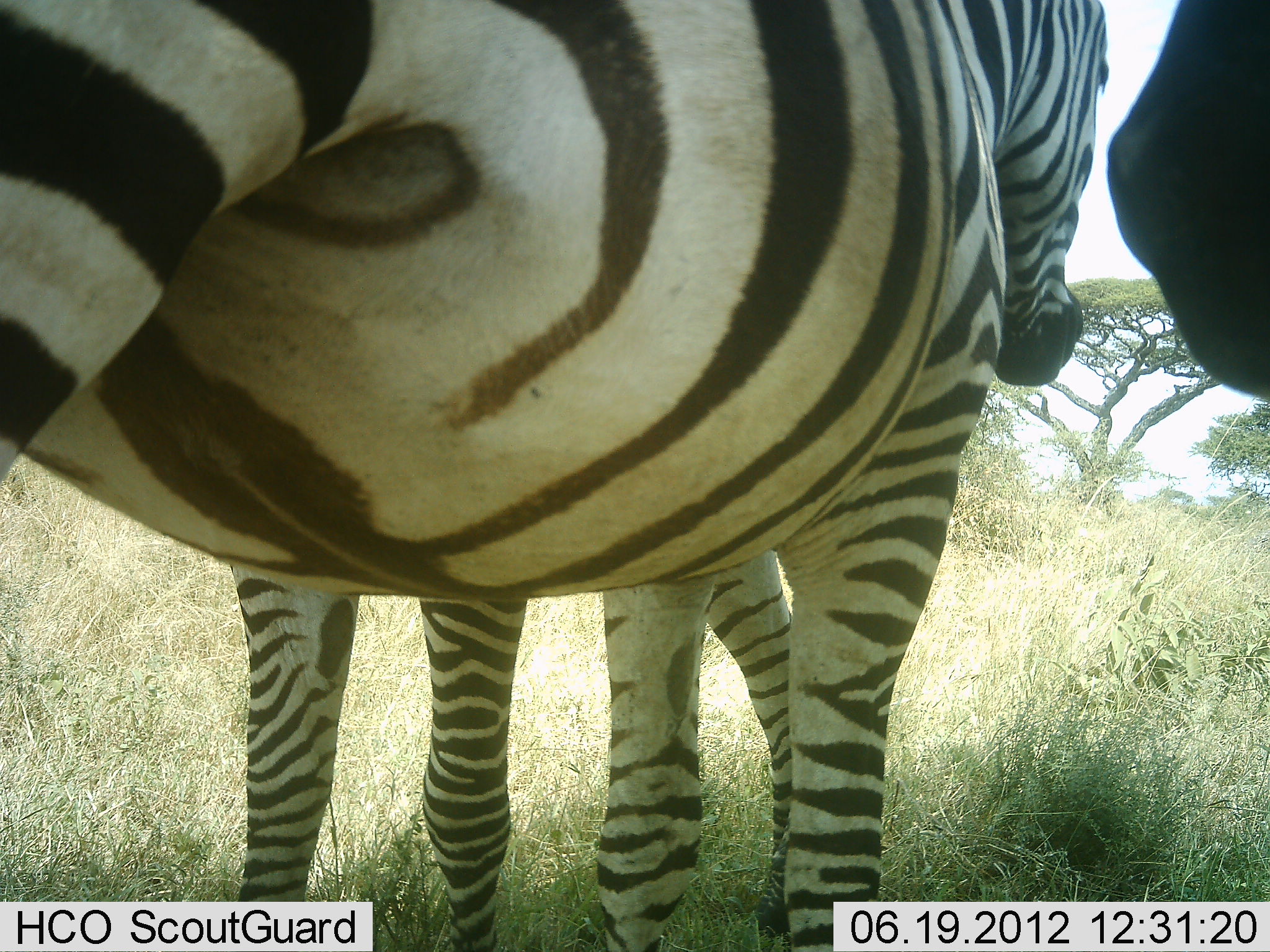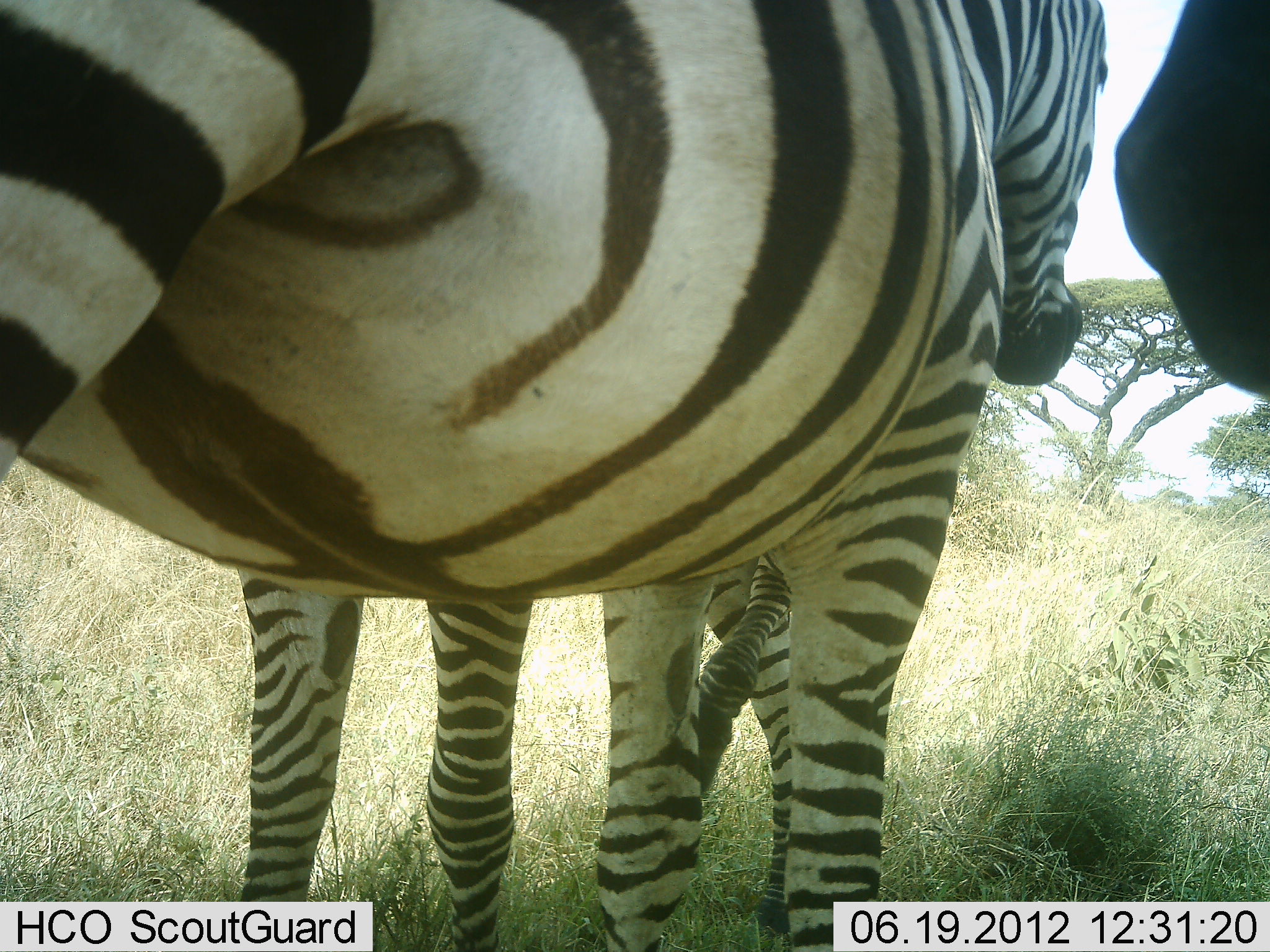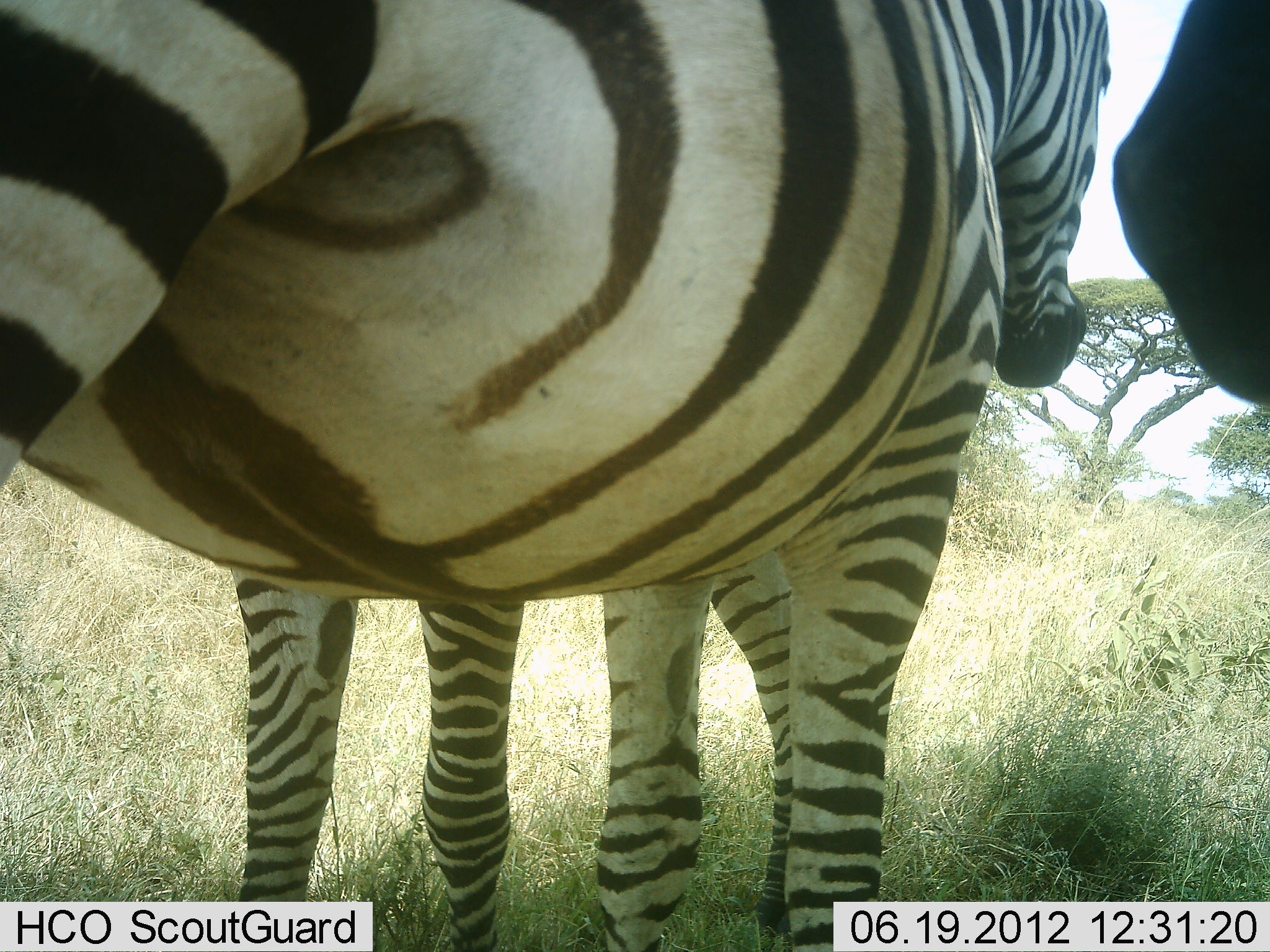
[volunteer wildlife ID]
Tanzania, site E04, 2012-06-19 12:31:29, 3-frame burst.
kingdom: Animalia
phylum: Chordata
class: Mammalia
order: Perissodactyla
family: Equidae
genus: Equus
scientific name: Equus quagga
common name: plains zebra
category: zebra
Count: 3.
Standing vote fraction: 100%.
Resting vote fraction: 0%.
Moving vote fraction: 0%.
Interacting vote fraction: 18%.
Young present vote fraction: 18%.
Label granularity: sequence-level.